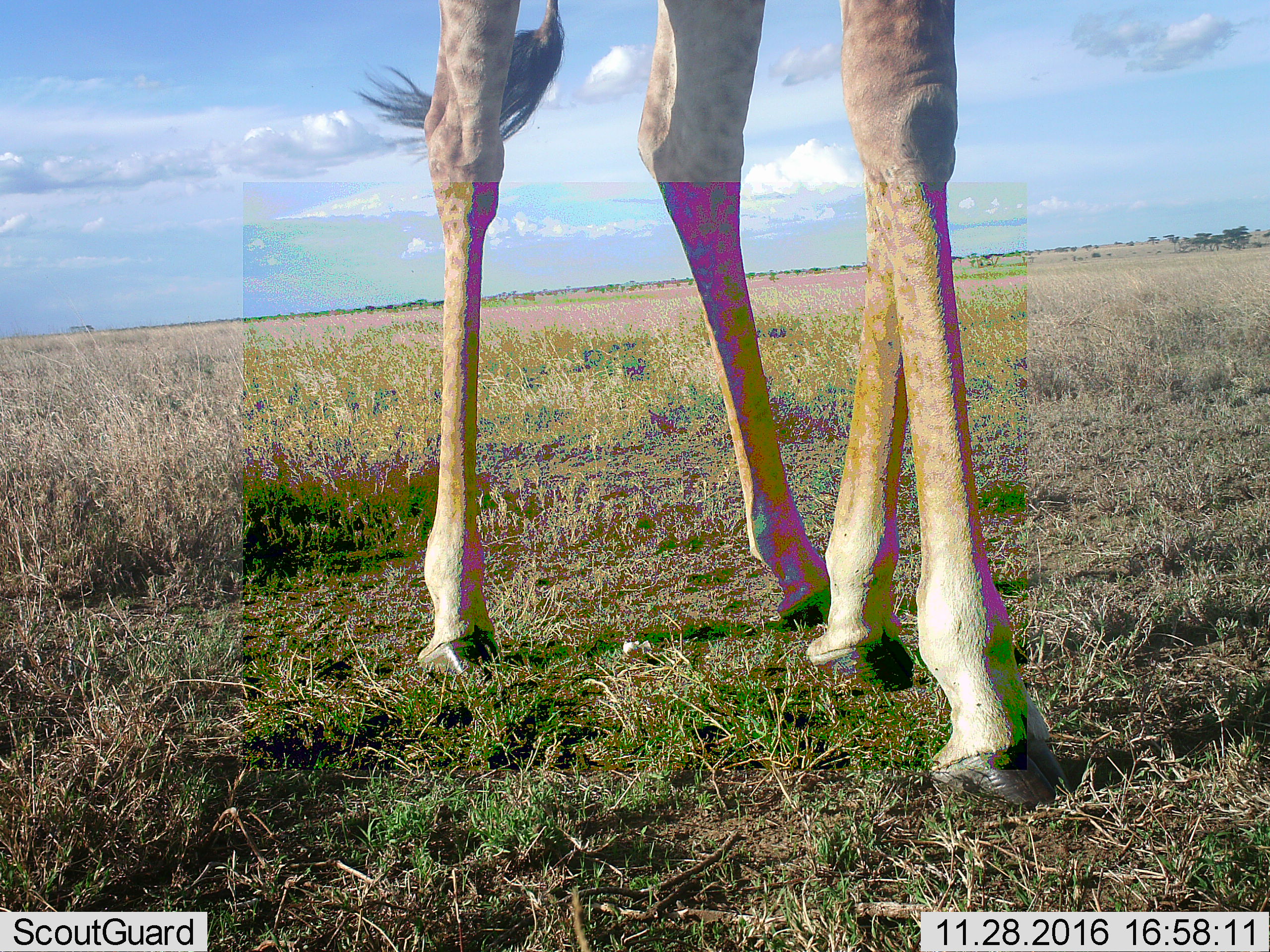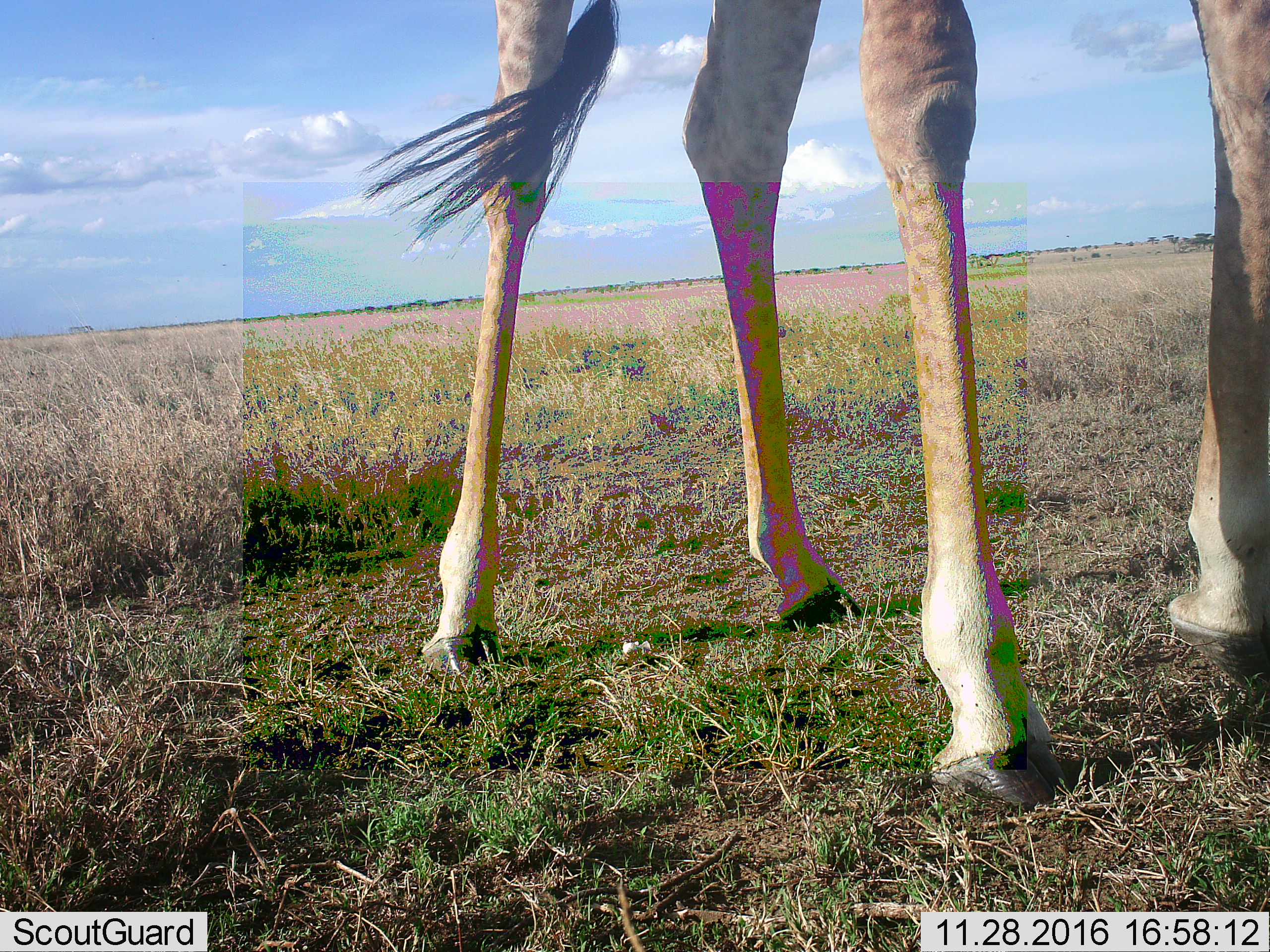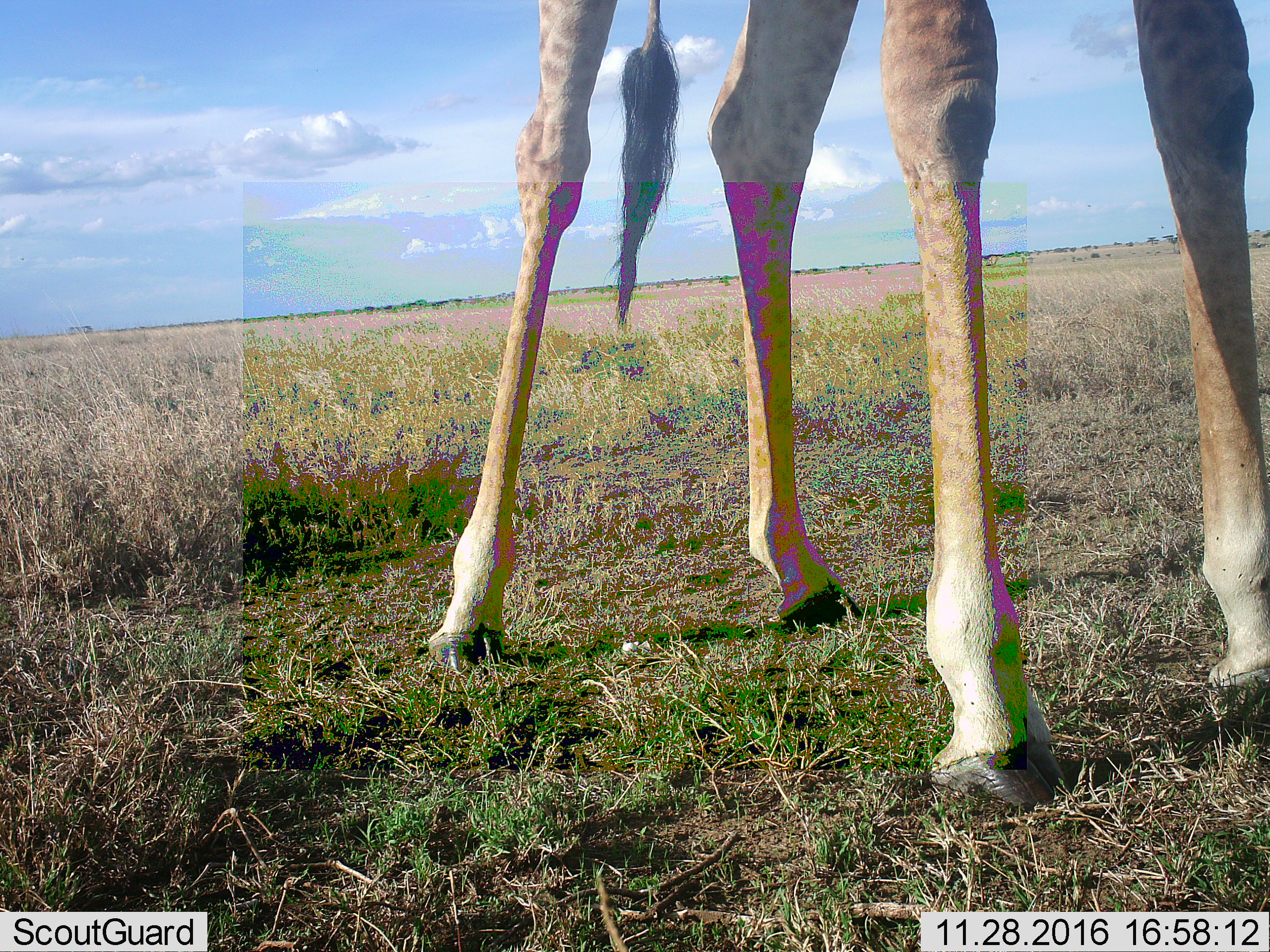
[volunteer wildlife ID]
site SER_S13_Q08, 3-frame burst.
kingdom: Animalia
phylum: Chordata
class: Mammalia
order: Artiodactyla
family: Giraffidae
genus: Giraffa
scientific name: Giraffa camelopardalis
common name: giraffe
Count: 1.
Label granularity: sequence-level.